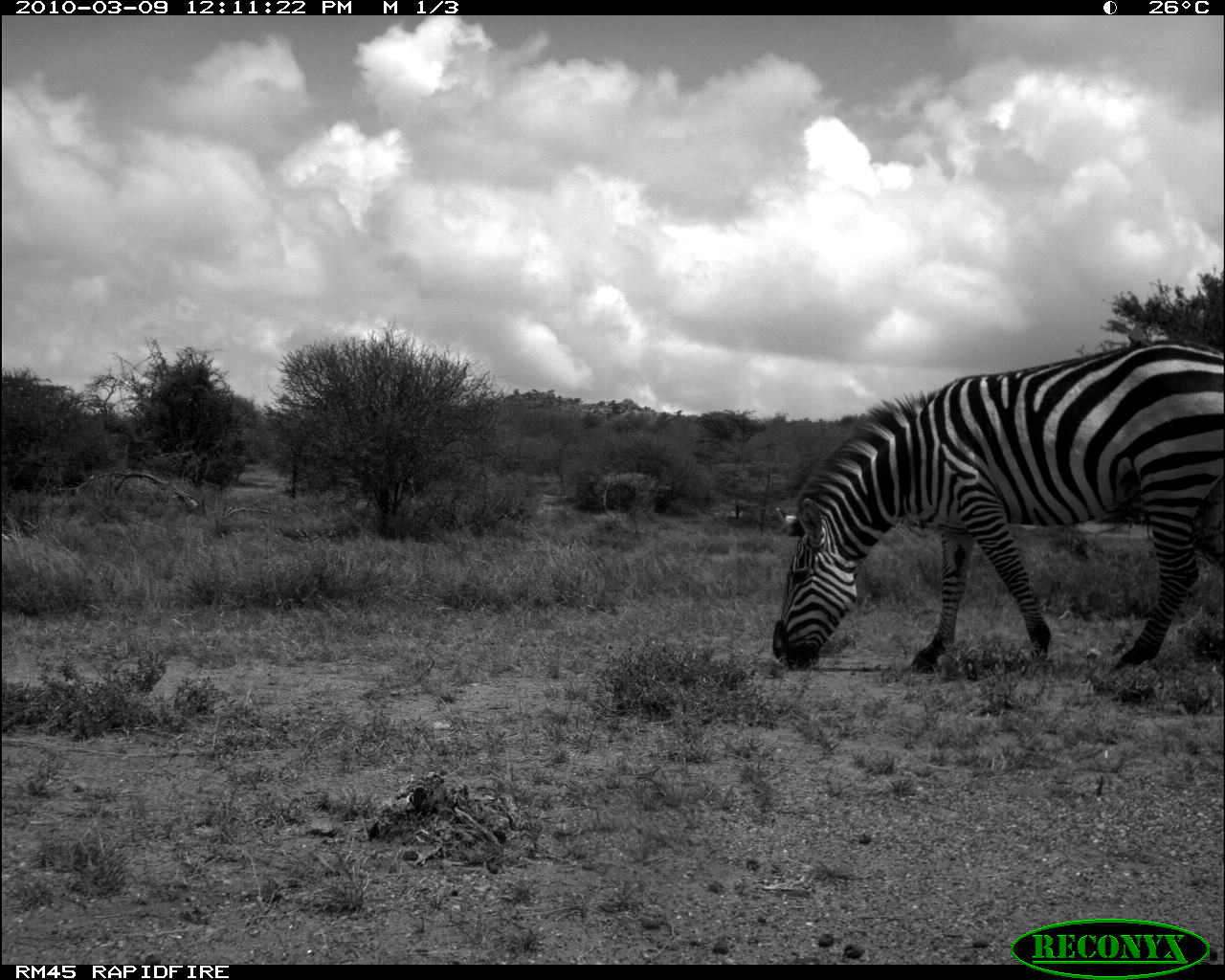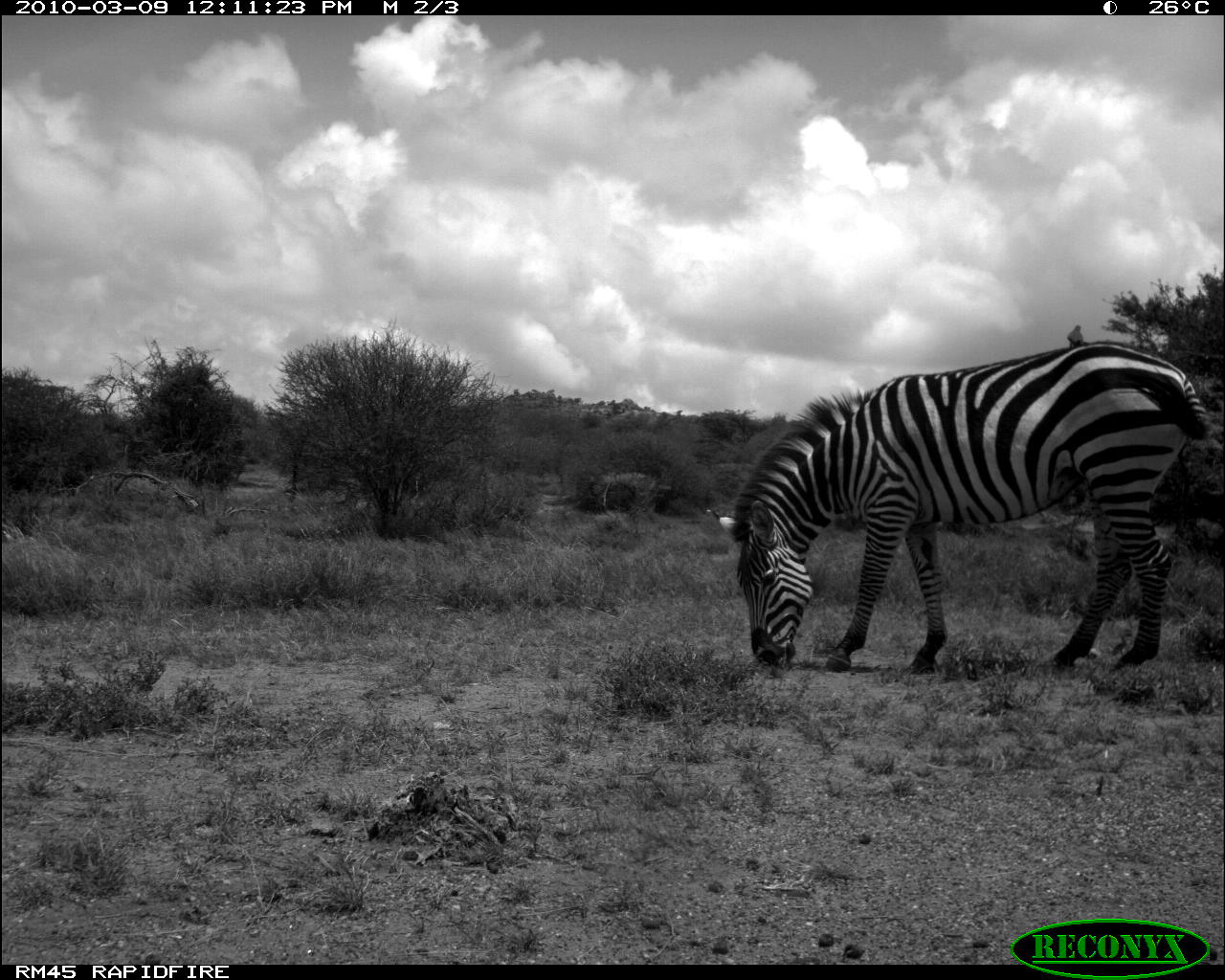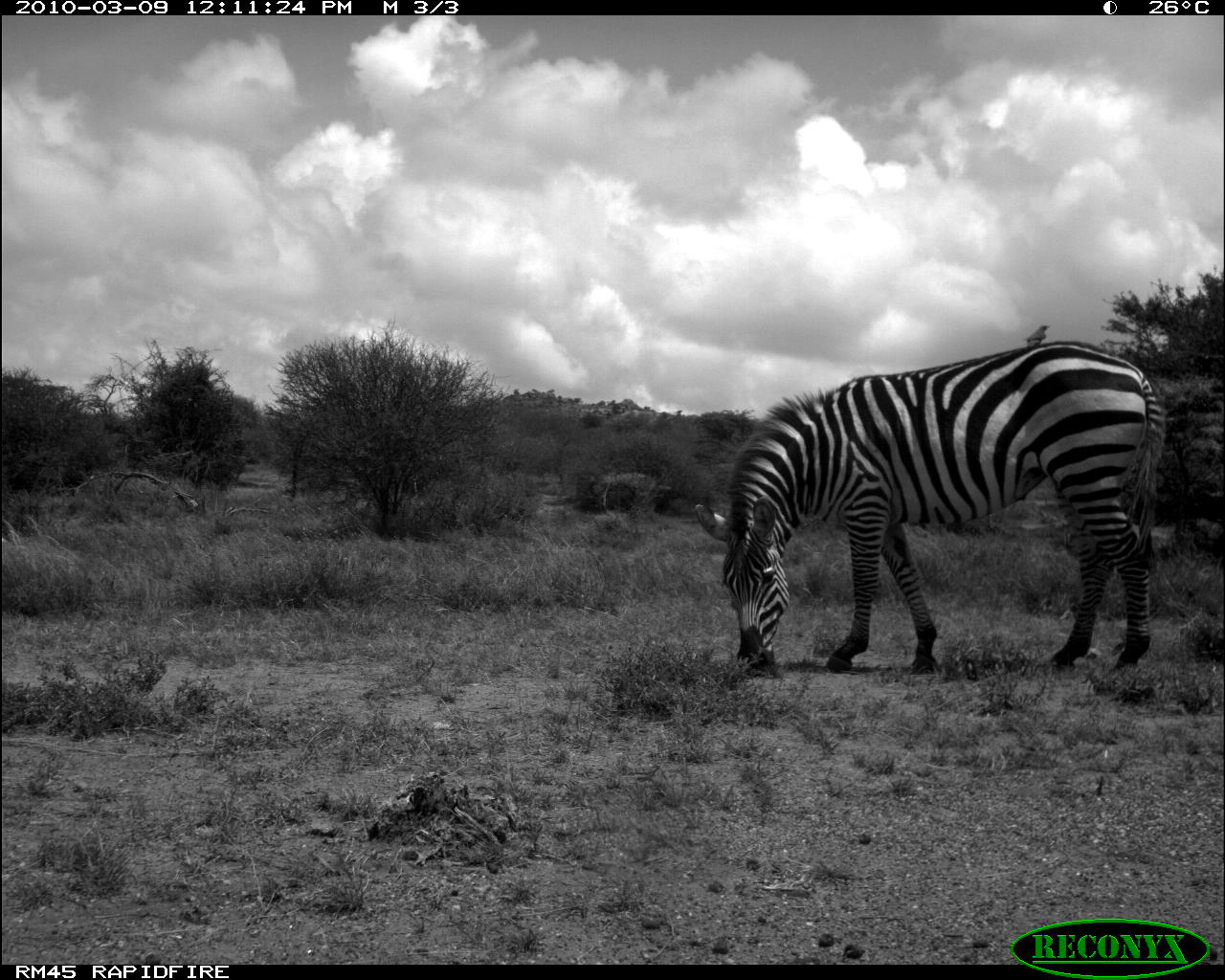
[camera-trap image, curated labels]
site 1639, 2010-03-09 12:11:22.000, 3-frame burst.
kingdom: Animalia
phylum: Chordata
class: Mammalia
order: Perissodactyla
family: Equidae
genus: Equus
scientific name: Equus quagga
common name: plains zebra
Equus quagga (plains zebra), count 1.